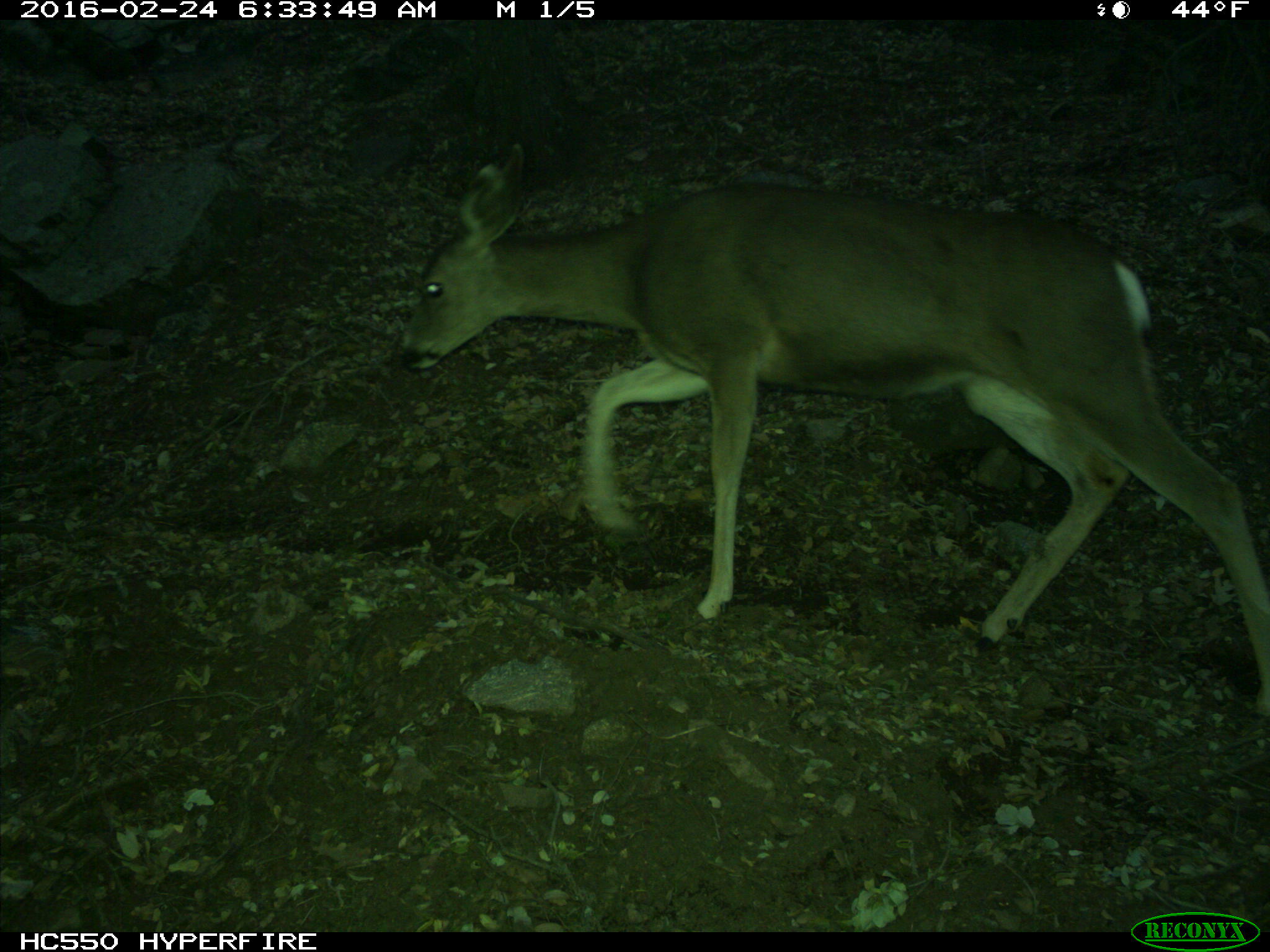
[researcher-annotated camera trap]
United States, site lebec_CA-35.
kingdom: Animalia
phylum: Chordata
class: Mammalia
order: Artiodactyla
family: Cervidae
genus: Odocoileus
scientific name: Odocoileus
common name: deer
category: unidentified deer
Unidentified deer (deer) (Odocoileus).